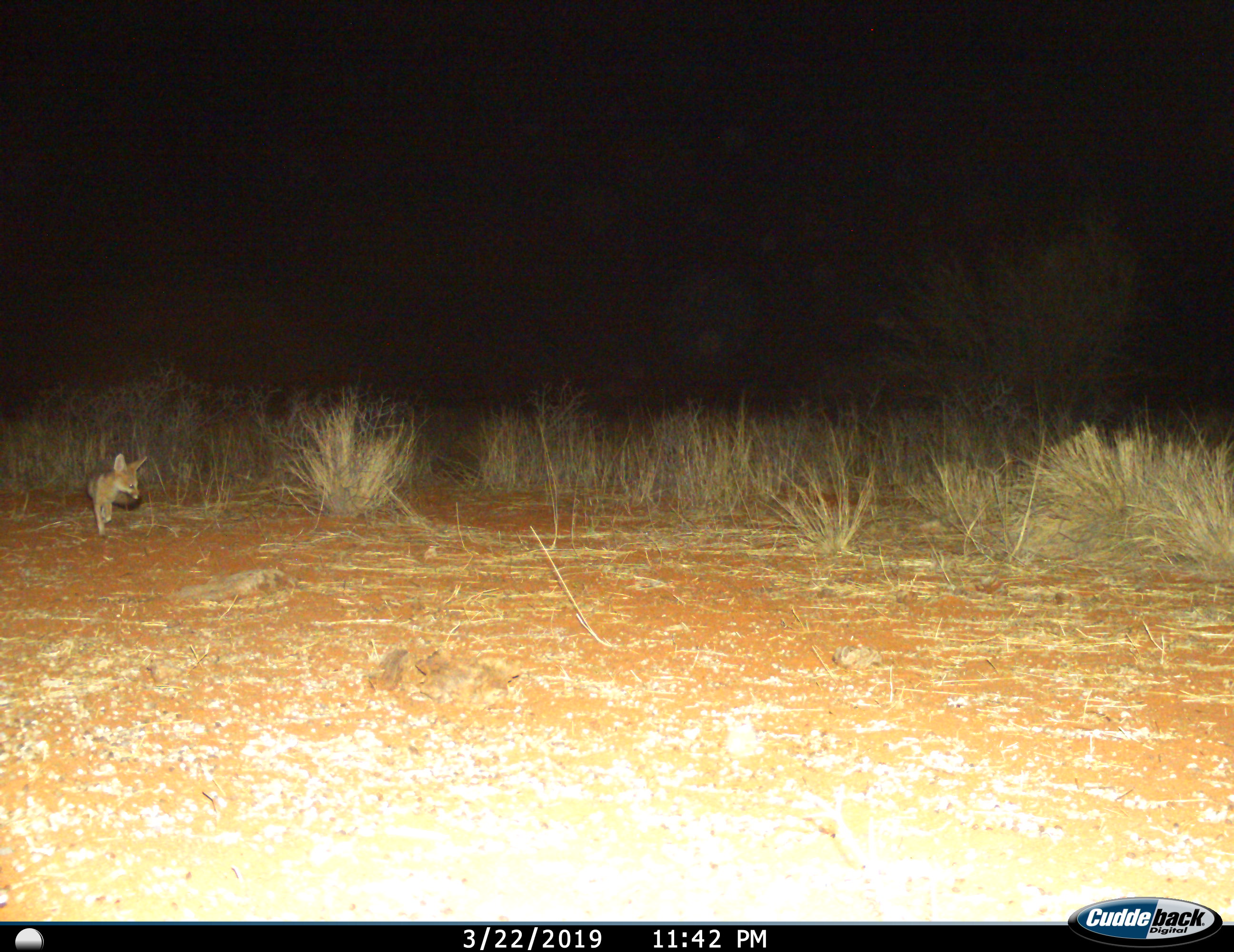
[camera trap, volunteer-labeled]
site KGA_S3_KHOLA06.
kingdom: Animalia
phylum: Chordata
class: Mammalia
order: Carnivora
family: Canidae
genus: Vulpes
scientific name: Vulpes chama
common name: cape fox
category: foxcape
Foxcape (cape fox) (Vulpes chama), count 1. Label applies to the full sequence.